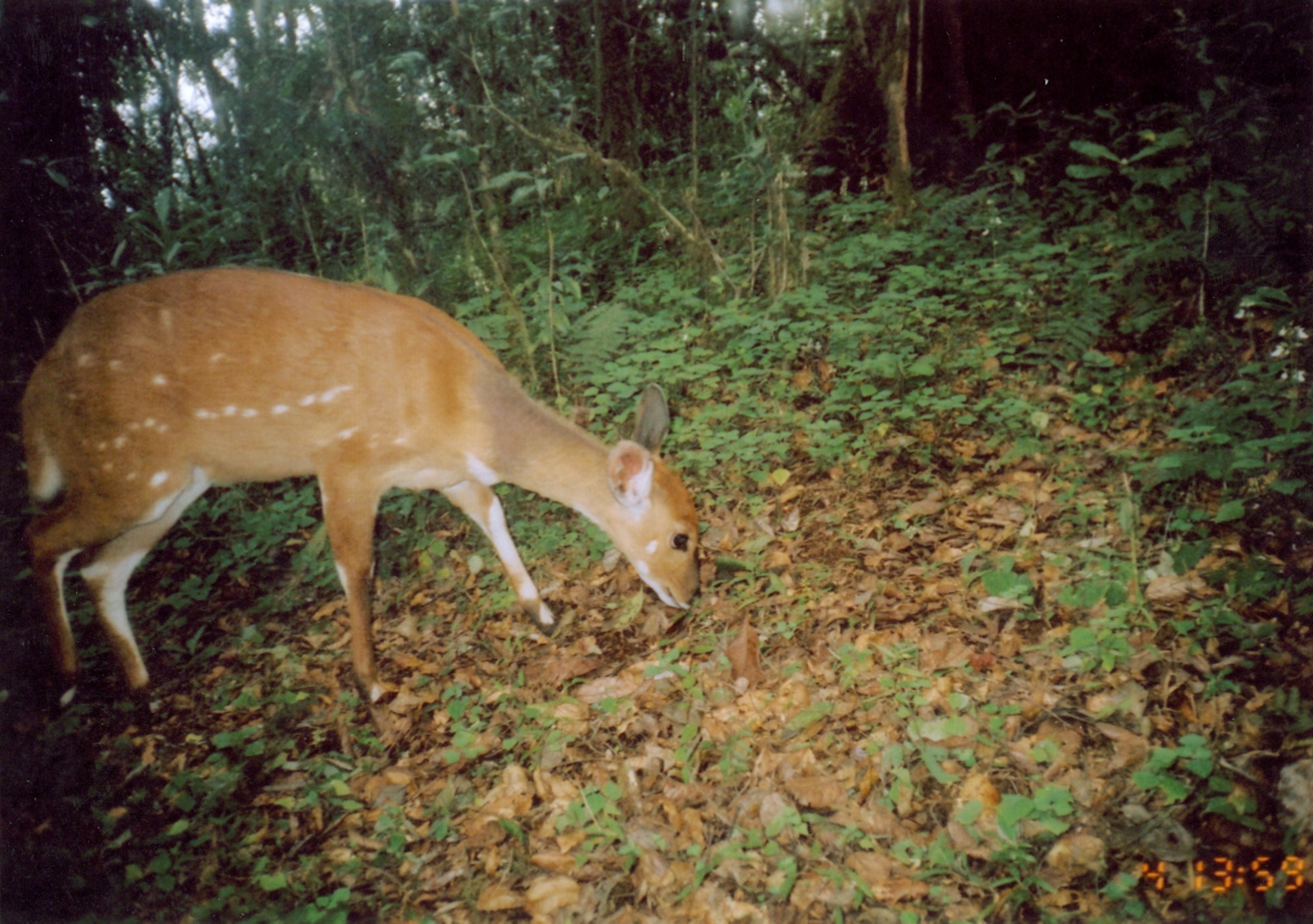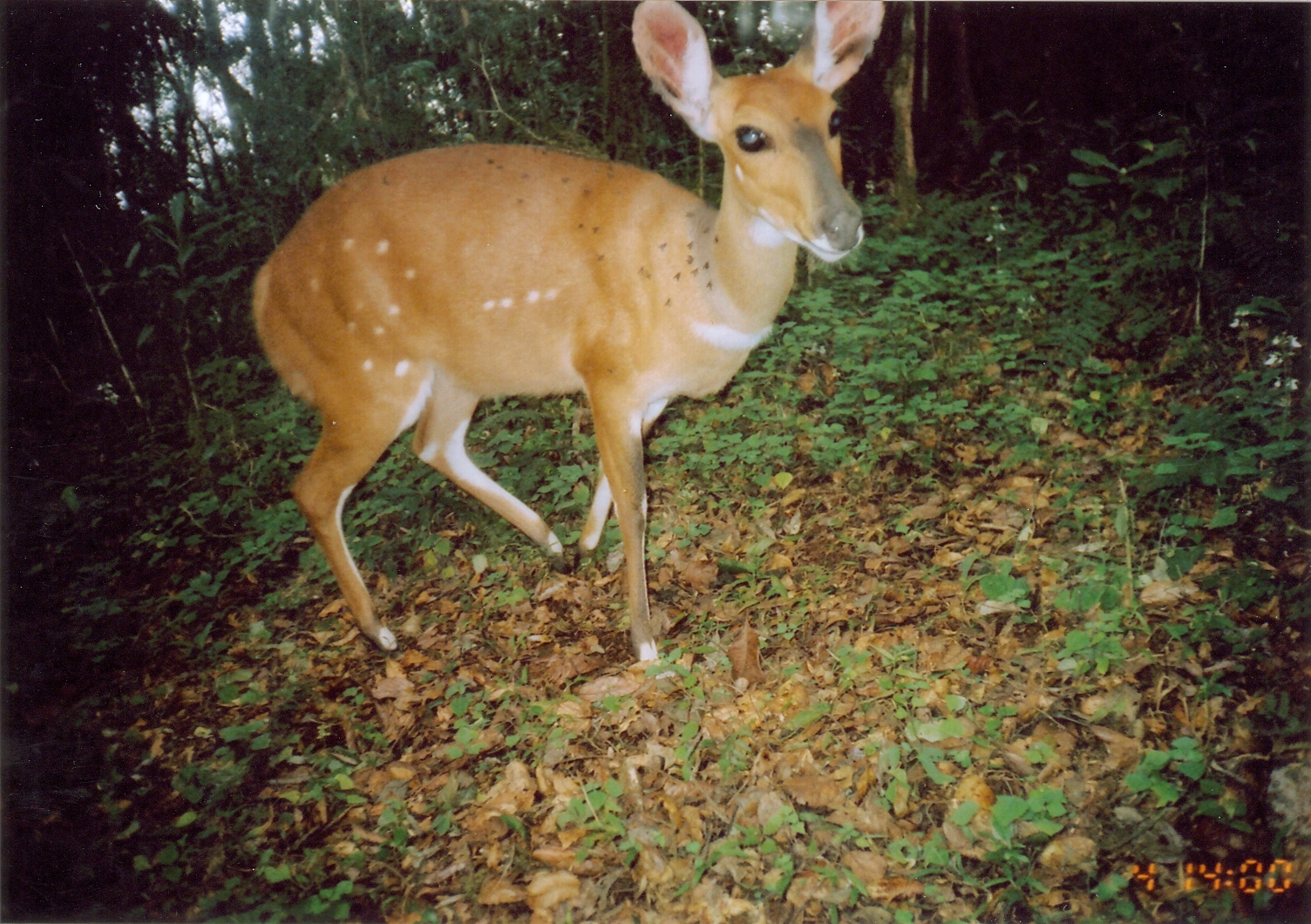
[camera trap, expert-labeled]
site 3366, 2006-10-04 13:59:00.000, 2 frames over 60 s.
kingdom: Animalia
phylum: Chordata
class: Mammalia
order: Artiodactyla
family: Bovidae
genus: Tragelaphus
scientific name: Tragelaphus scriptus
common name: bushbuck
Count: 1.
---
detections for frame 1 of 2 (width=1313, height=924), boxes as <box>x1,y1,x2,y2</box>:
tragelaphus scriptus: <box>20,264,699,700</box>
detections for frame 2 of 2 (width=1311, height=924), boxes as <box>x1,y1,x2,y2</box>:
tragelaphus scriptus: <box>248,0,886,673</box>